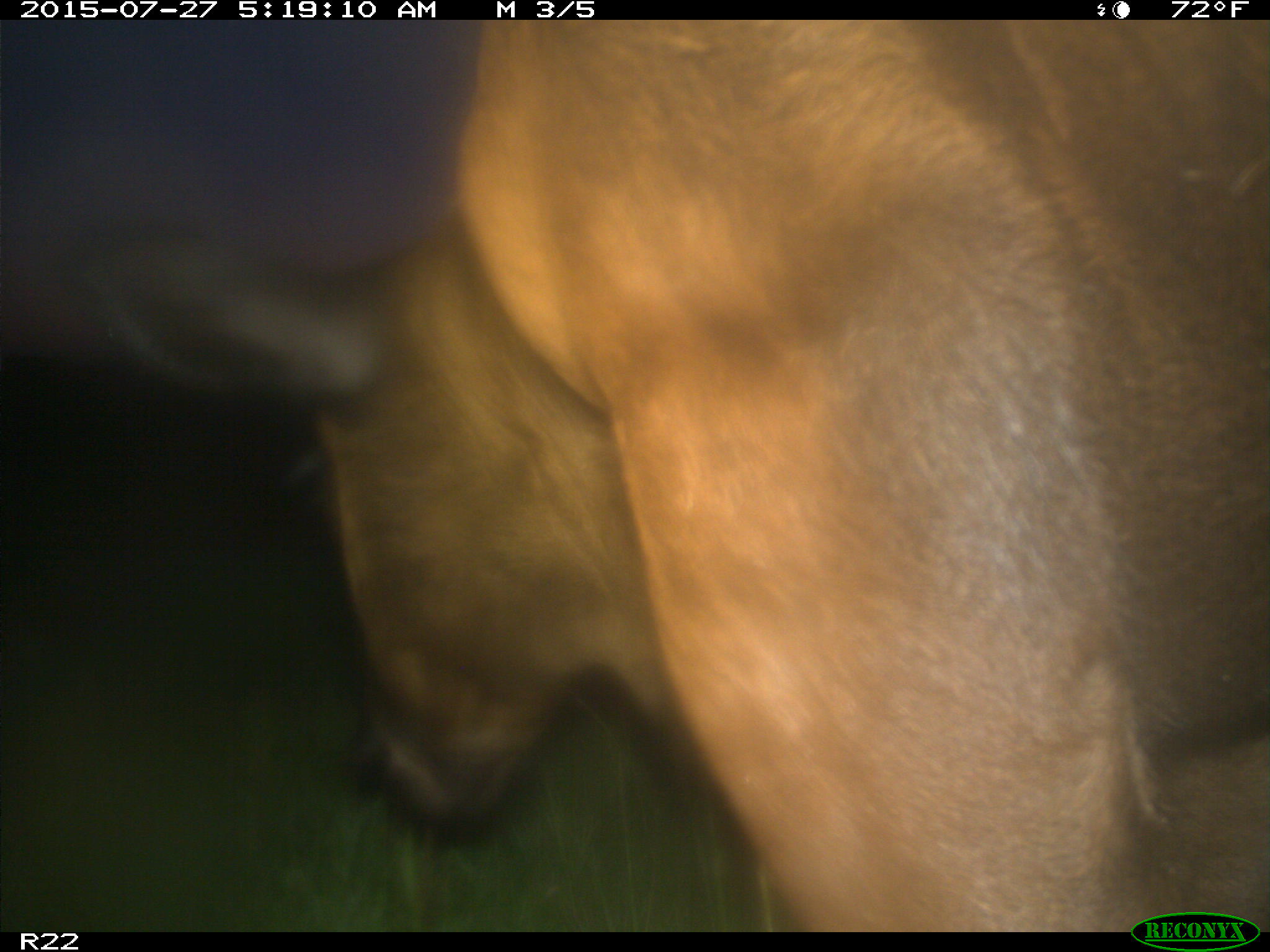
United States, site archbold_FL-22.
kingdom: Animalia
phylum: Chordata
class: Mammalia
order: Artiodactyla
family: Bovidae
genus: Bos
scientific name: Bos taurus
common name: domestic cow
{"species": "Bos taurus (domestic cow)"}